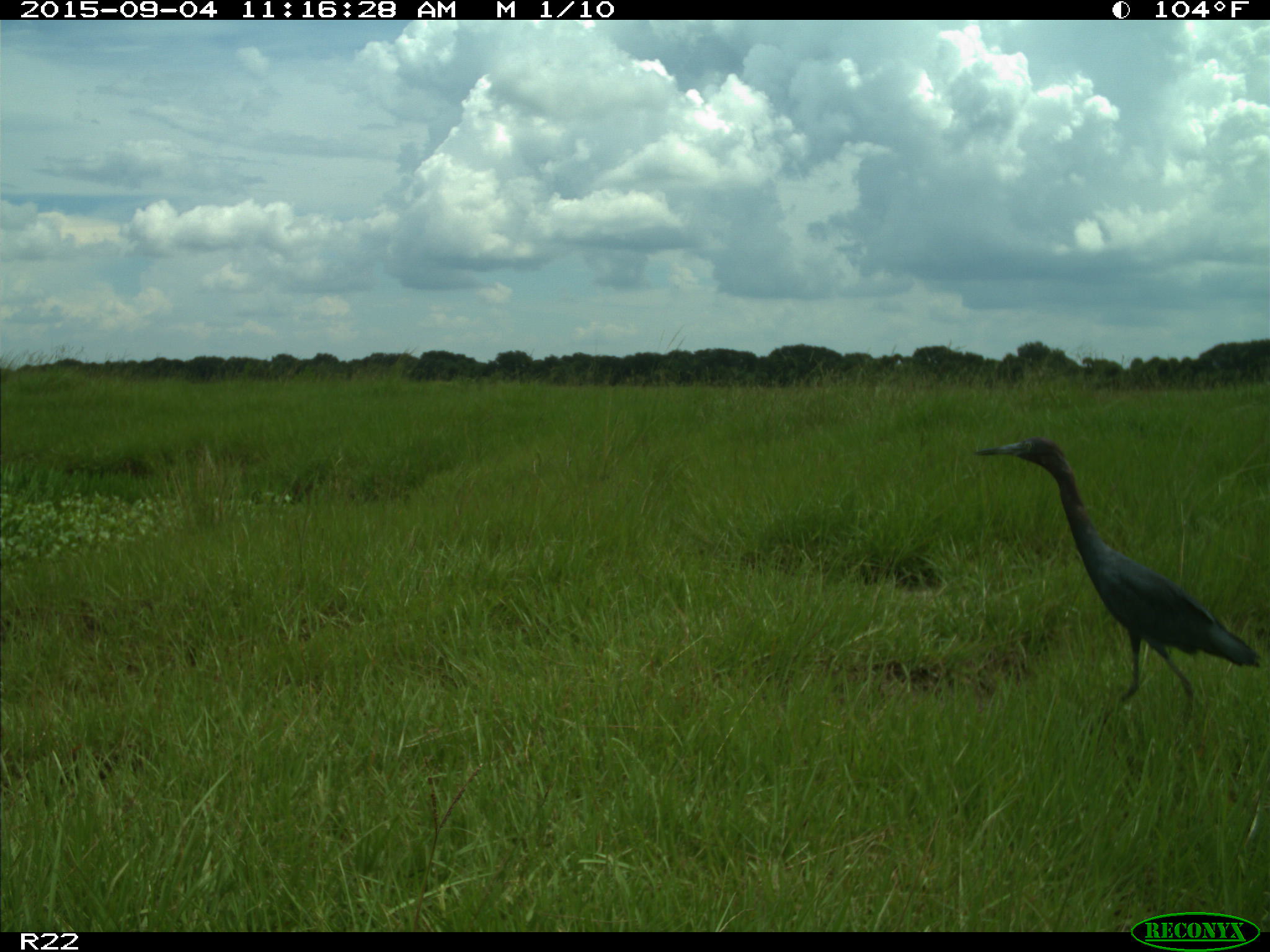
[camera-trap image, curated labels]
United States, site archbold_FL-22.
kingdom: Animalia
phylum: Chordata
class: Aves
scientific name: Aves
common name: birds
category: unidentified bird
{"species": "unidentified bird (birds) (Aves)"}